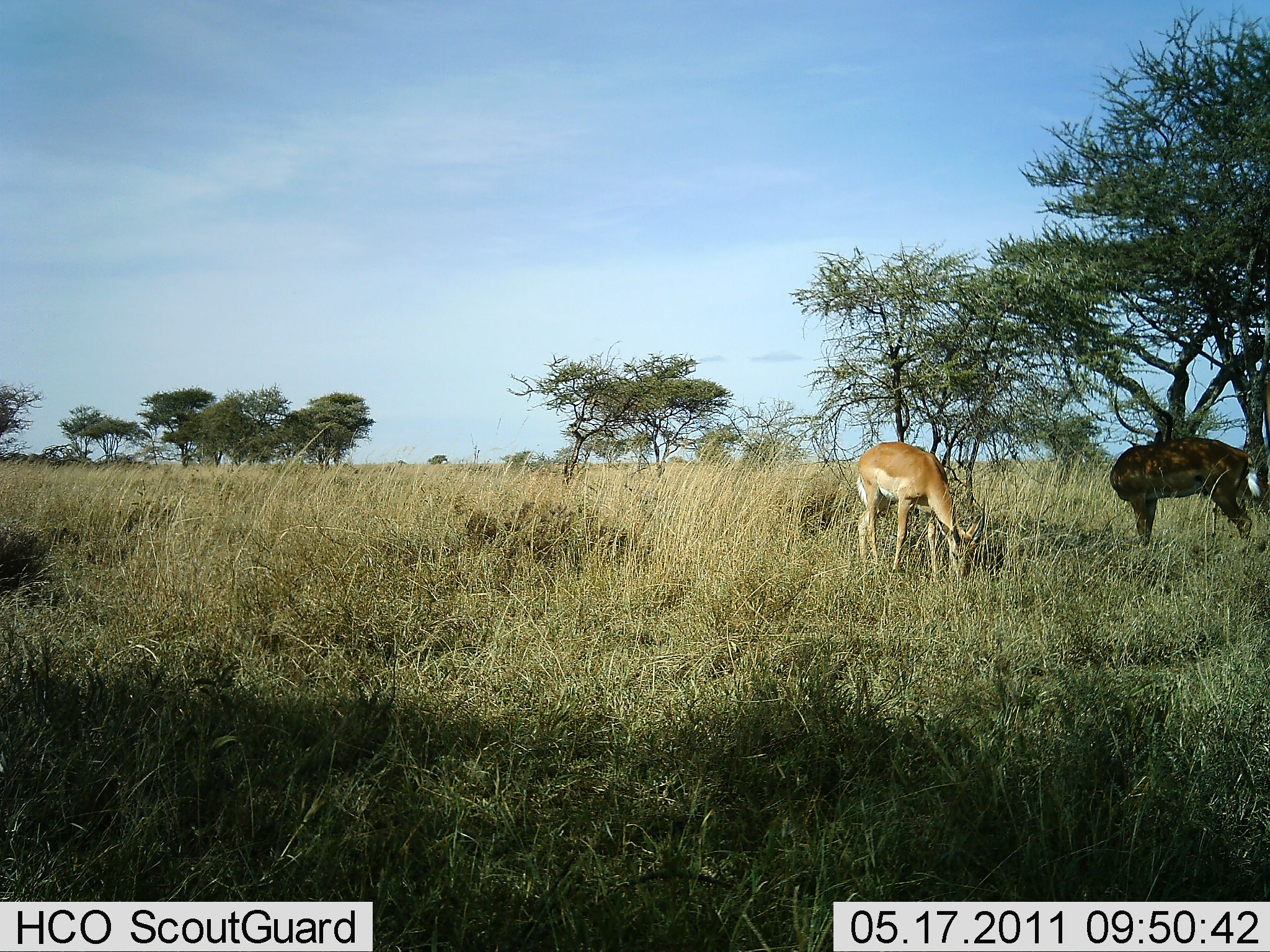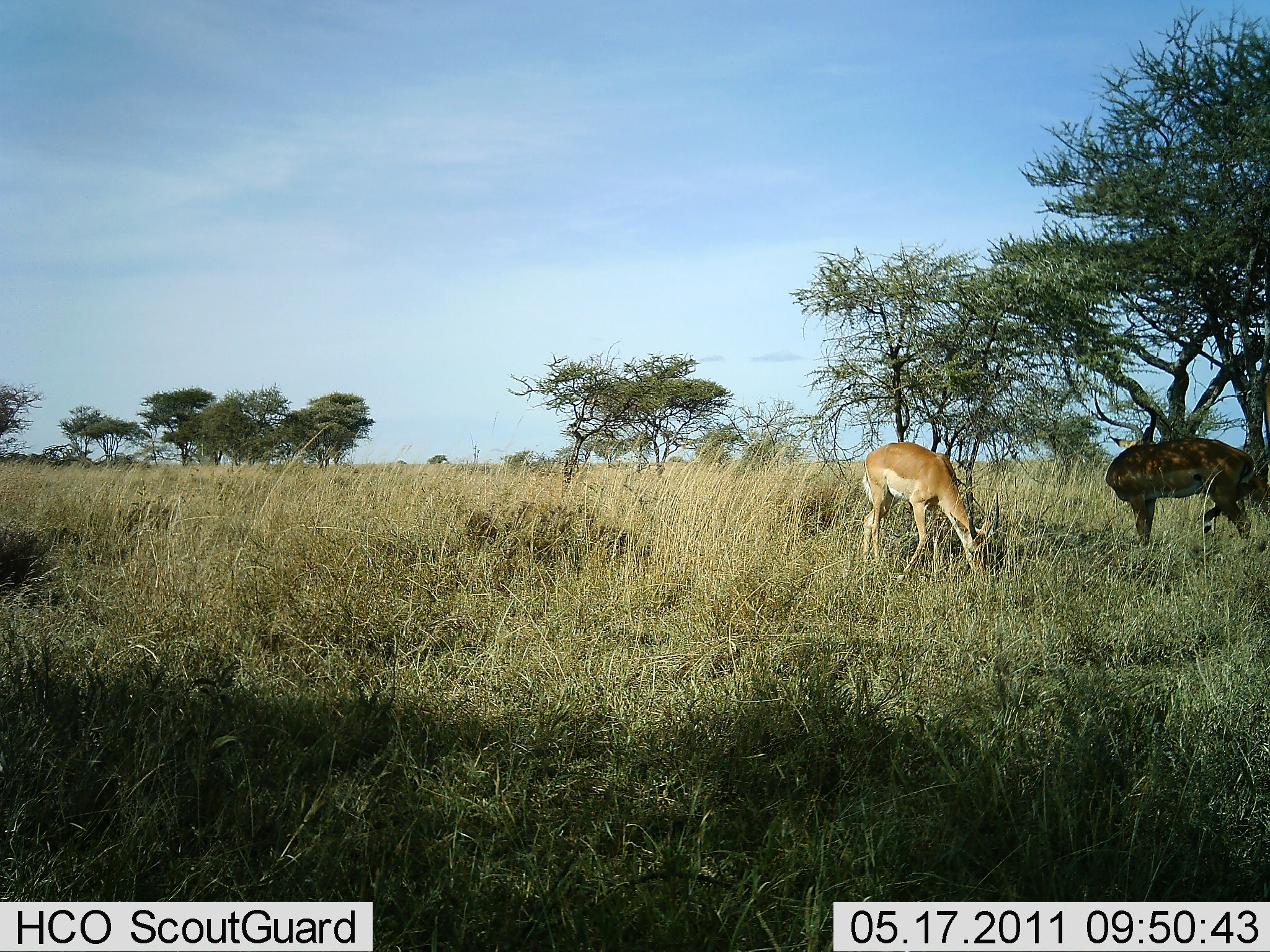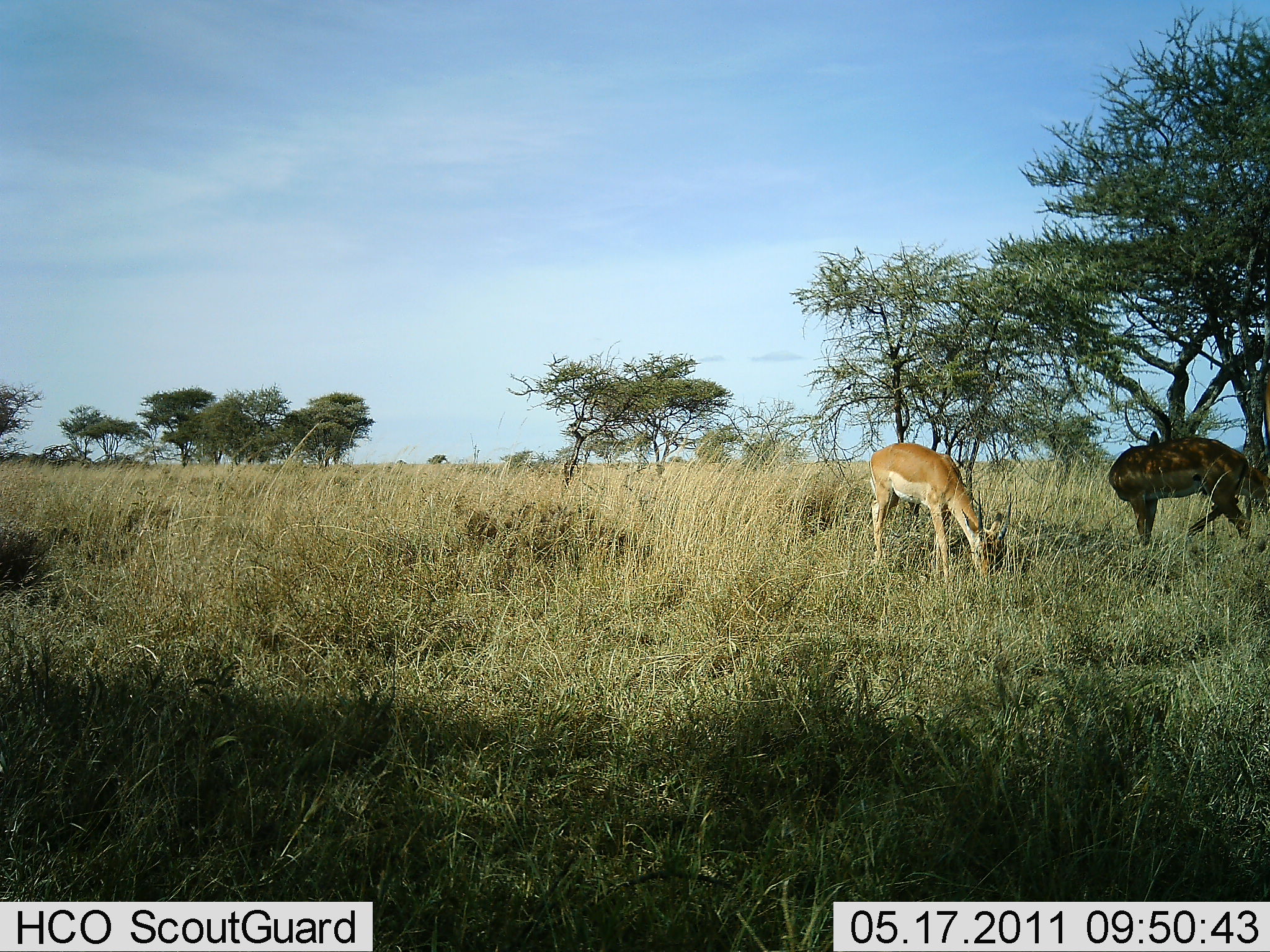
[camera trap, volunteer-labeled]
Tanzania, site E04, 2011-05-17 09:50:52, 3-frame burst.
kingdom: Animalia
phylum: Chordata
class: Mammalia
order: Artiodactyla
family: Bovidae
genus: Nanger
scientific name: Nanger granti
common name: grant's gazelle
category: gazellegrants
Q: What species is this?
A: Gazellegrants (grant's gazelle) (Nanger granti).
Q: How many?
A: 2.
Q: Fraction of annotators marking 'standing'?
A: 58%.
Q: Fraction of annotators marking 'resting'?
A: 0%.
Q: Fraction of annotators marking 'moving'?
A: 0%.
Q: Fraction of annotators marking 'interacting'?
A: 0%.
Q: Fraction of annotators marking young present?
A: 0%.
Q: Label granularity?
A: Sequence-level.